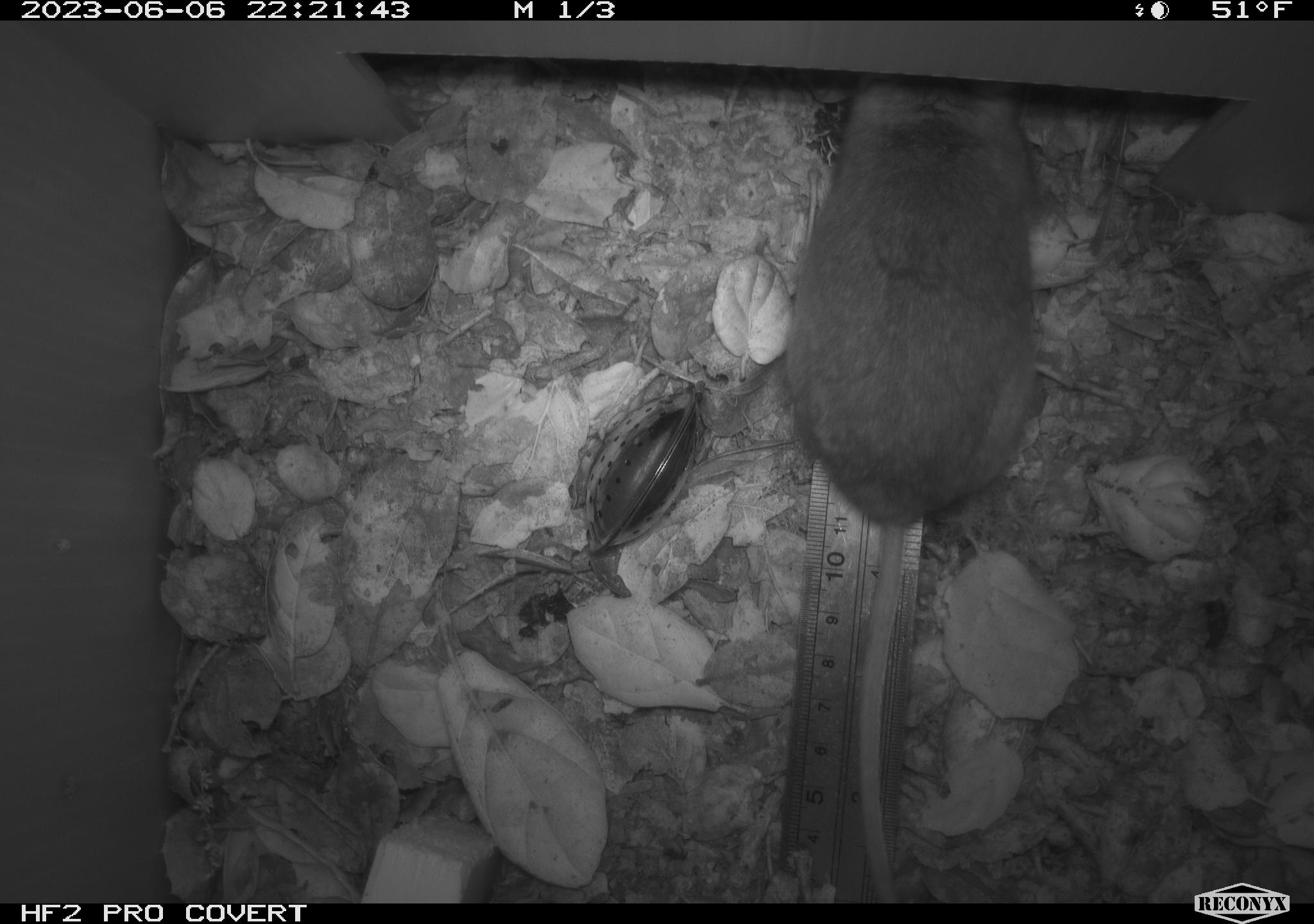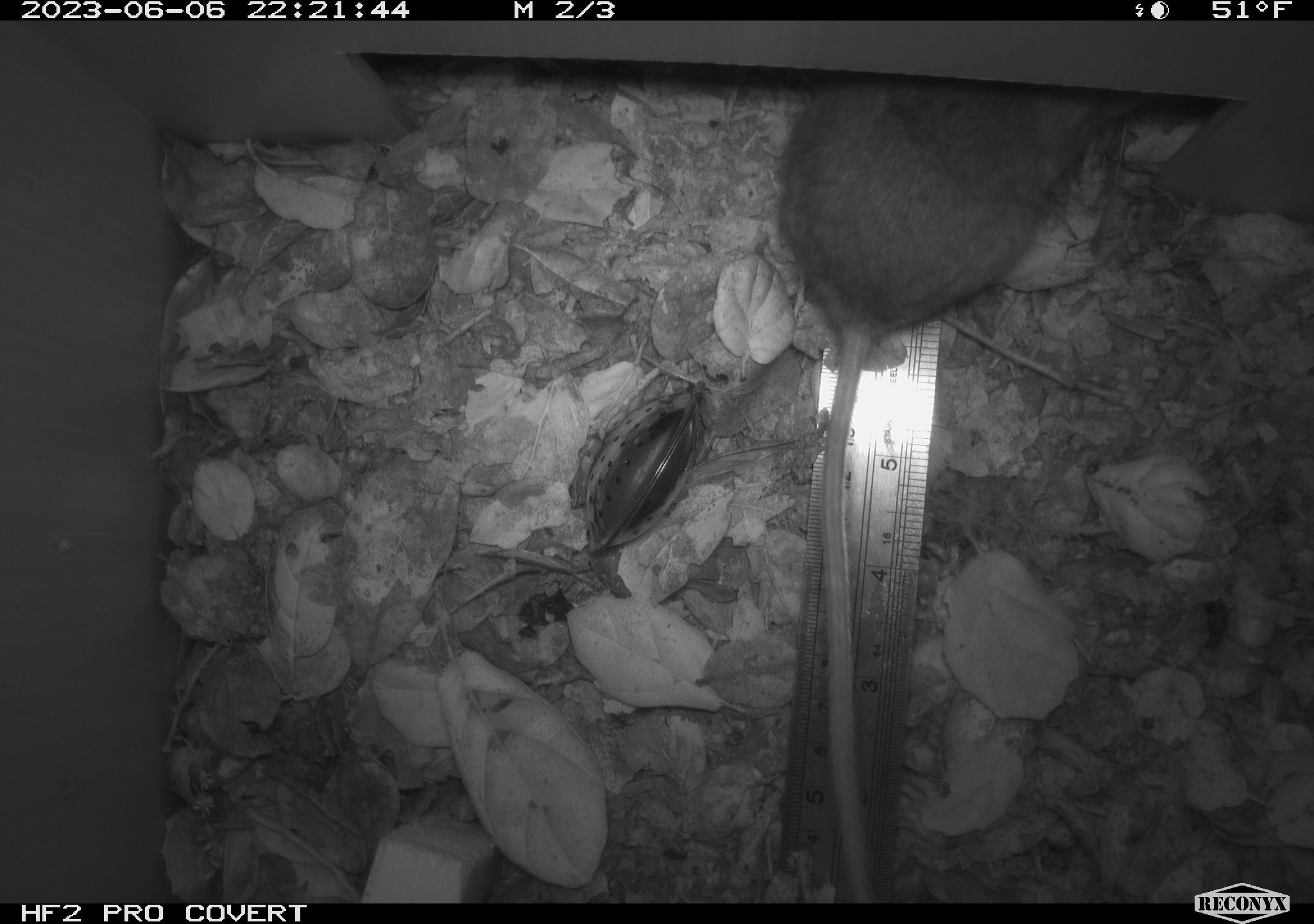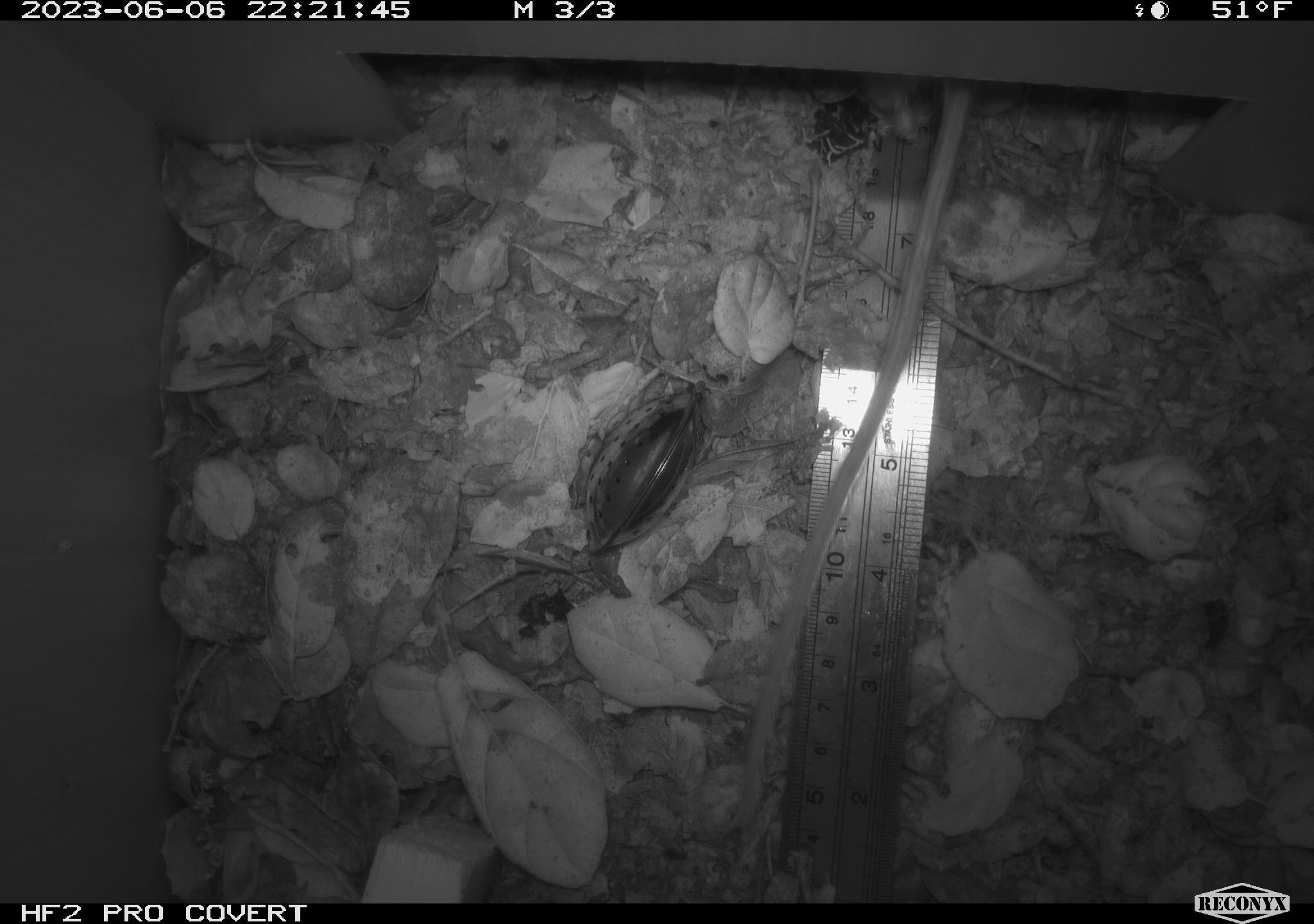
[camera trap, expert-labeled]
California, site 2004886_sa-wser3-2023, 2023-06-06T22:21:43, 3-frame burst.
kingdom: Animalia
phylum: Chordata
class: Mammalia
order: Rodentia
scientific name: Rodentia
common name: mouse species